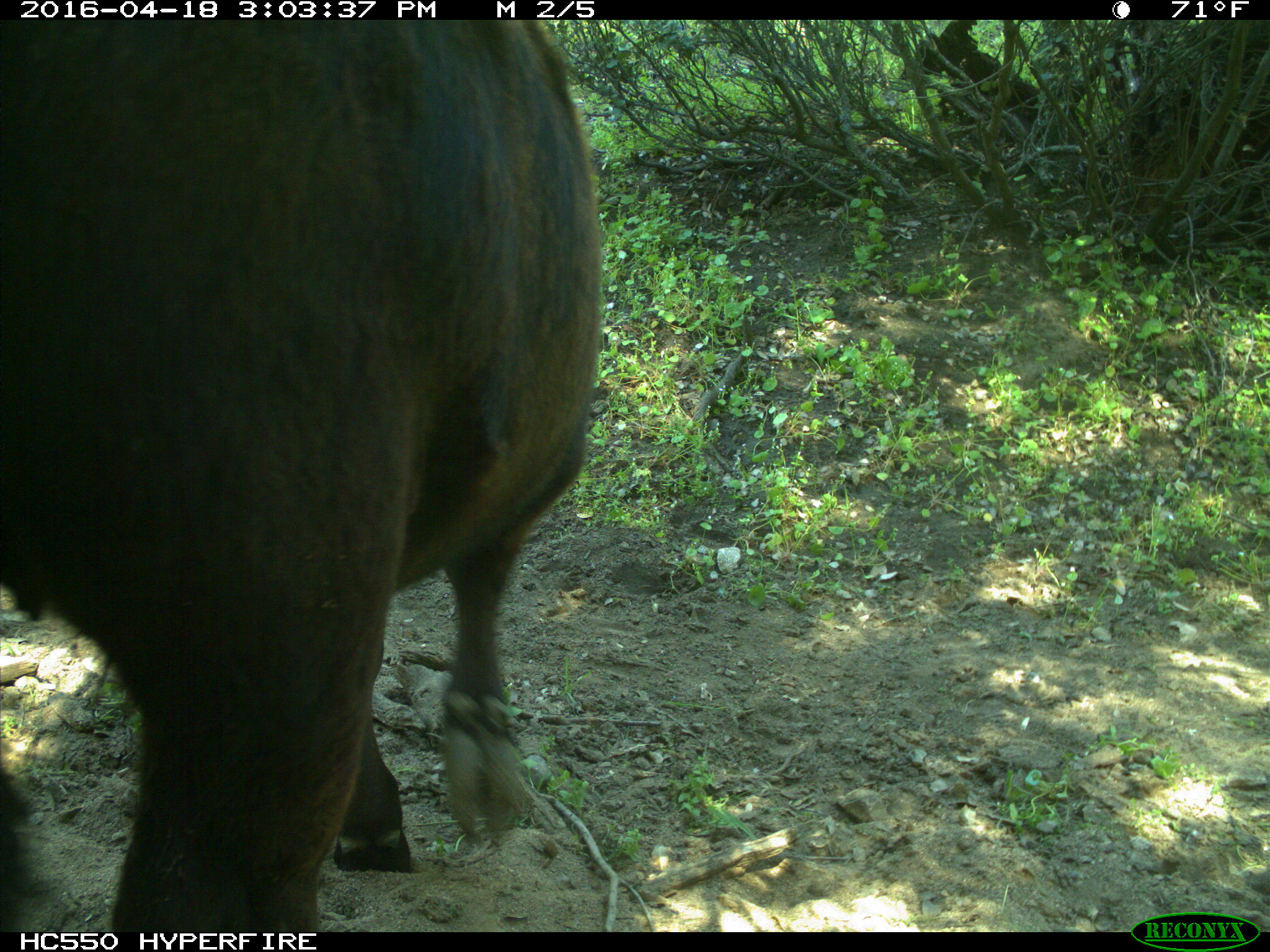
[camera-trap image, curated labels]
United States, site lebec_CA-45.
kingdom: Animalia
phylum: Chordata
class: Mammalia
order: Artiodactyla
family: Bovidae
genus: Bos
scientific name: Bos taurus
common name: domestic cow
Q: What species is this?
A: Bos taurus (domestic cow).